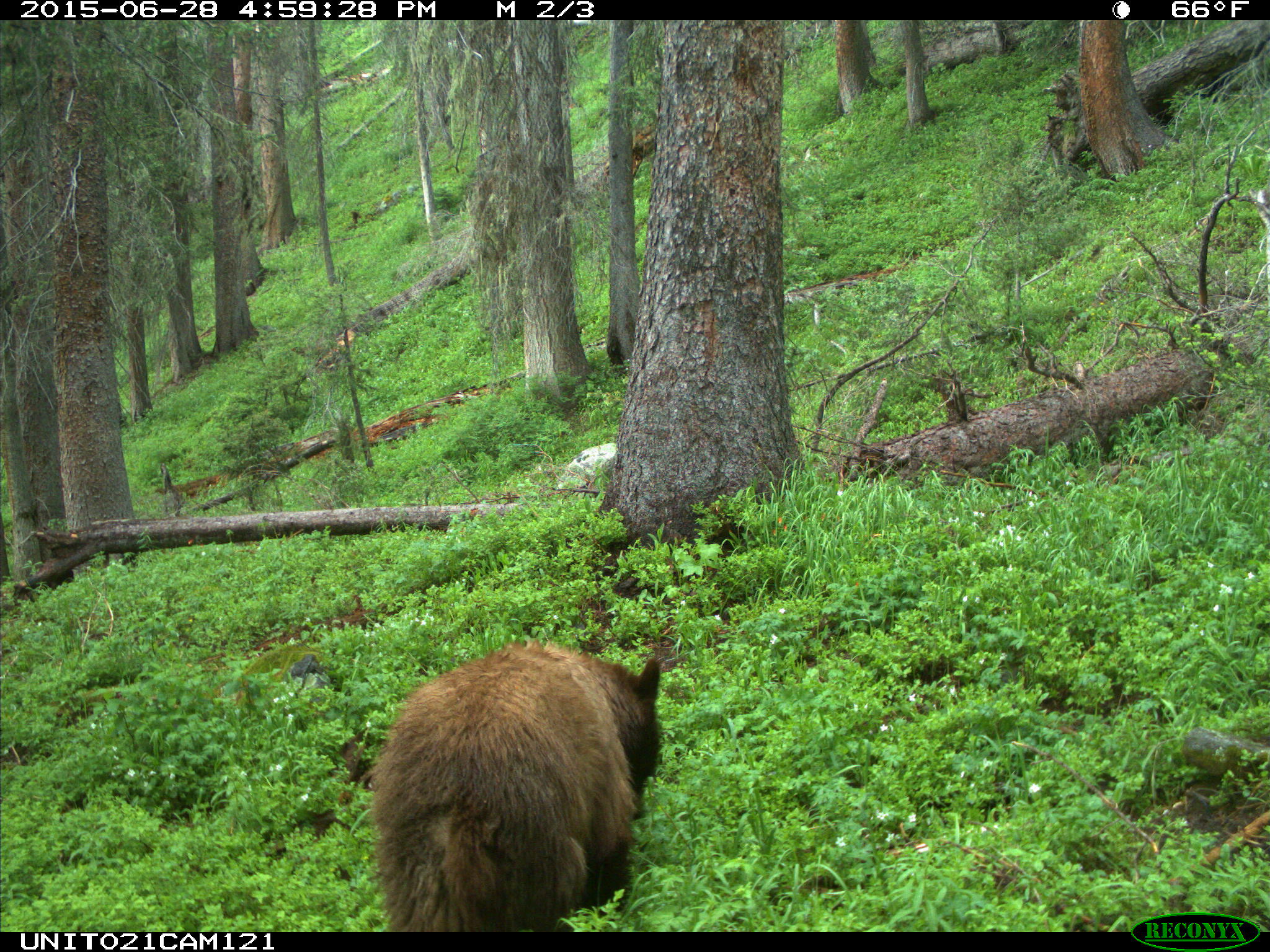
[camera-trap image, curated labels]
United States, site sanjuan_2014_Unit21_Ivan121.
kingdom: Animalia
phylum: Chordata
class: Mammalia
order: Carnivora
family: Ursidae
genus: Ursus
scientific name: Ursus americanus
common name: american black bear